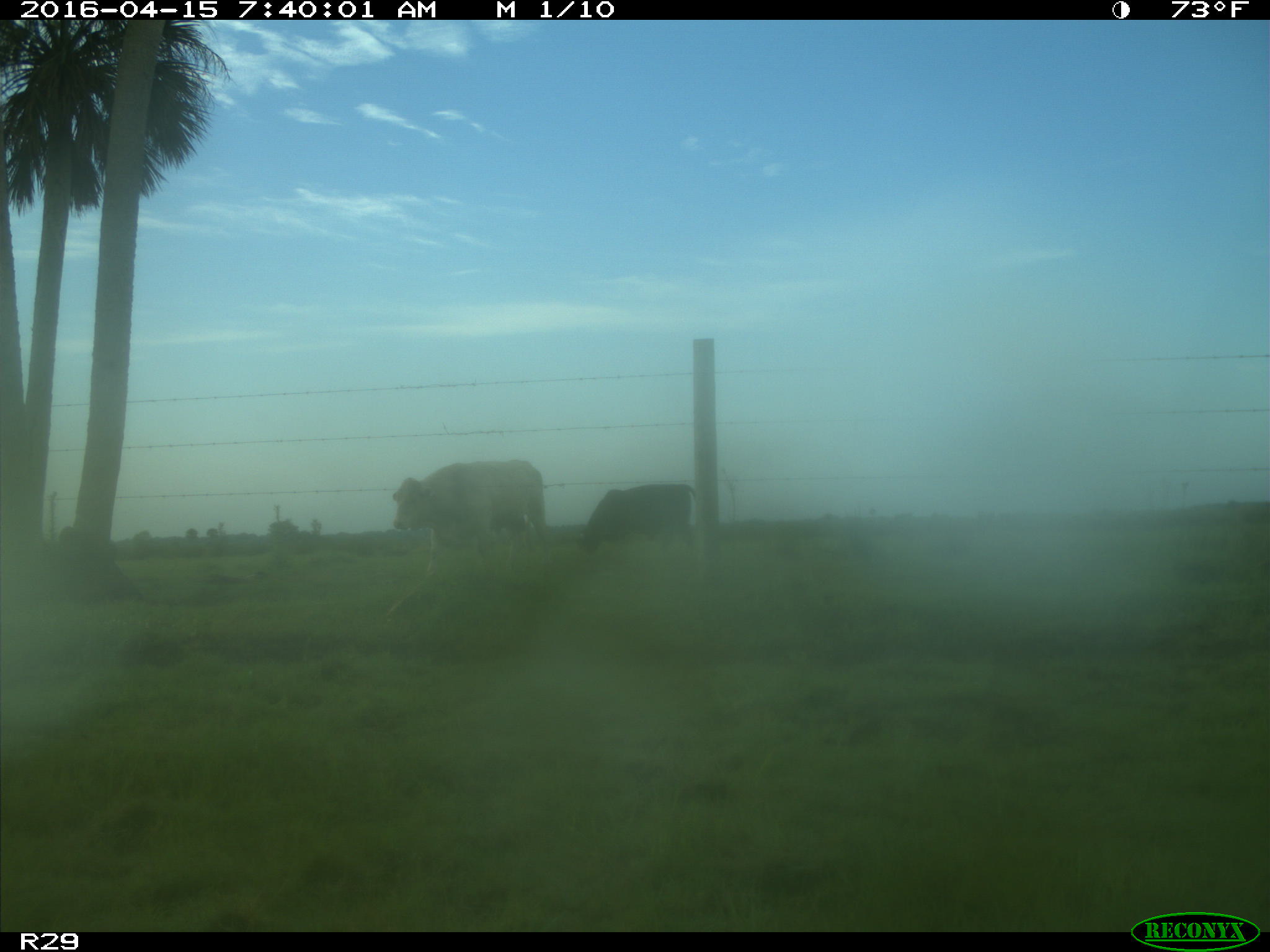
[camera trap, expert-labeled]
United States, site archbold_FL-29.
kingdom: Animalia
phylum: Chordata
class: Mammalia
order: Artiodactyla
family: Bovidae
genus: Bos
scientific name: Bos taurus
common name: domestic cow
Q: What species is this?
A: Bos taurus (domestic cow).